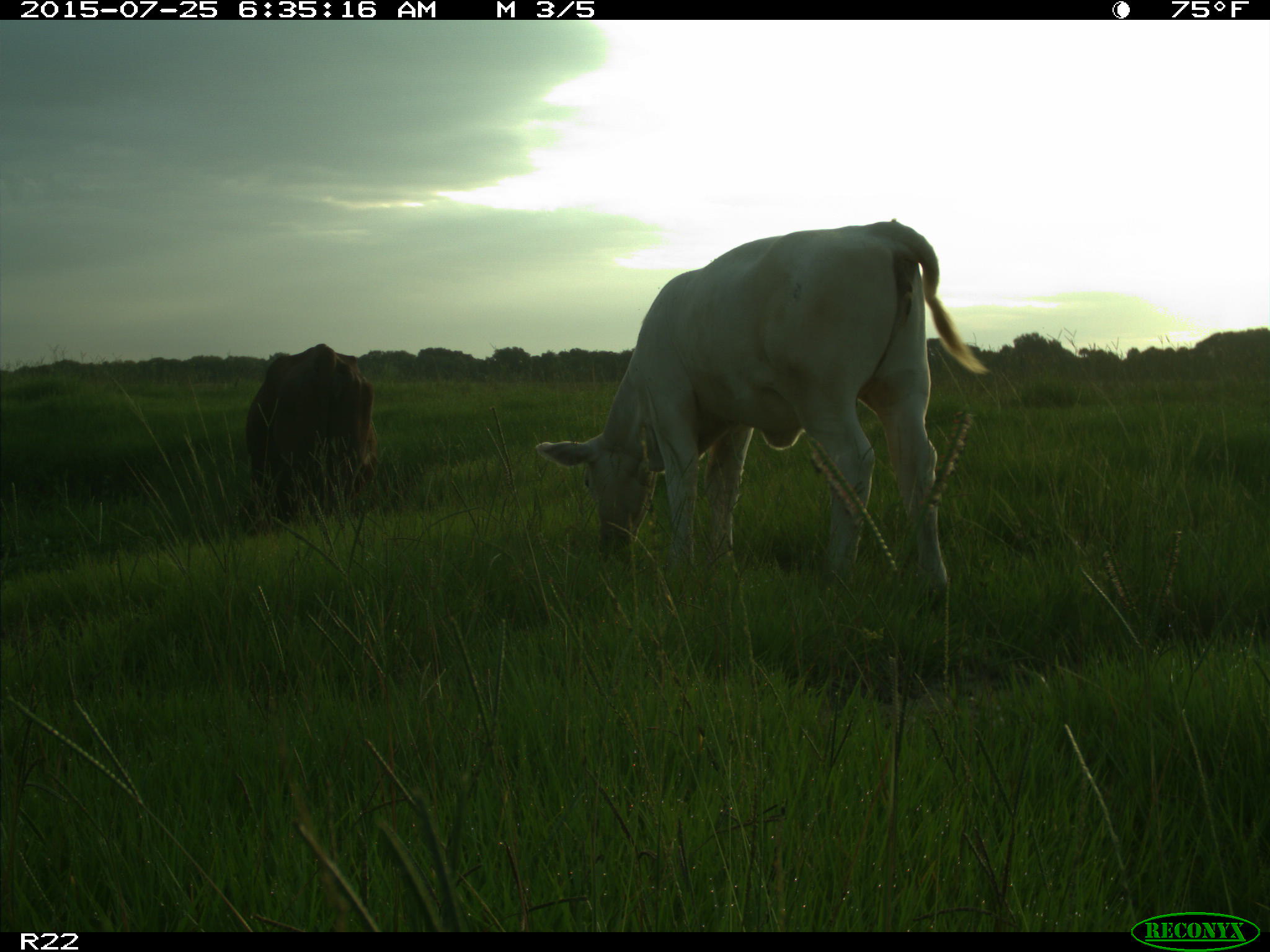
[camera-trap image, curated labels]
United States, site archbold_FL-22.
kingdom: Animalia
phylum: Chordata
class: Mammalia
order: Artiodactyla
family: Bovidae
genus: Bos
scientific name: Bos taurus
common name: domestic cow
Bos taurus (domestic cow).